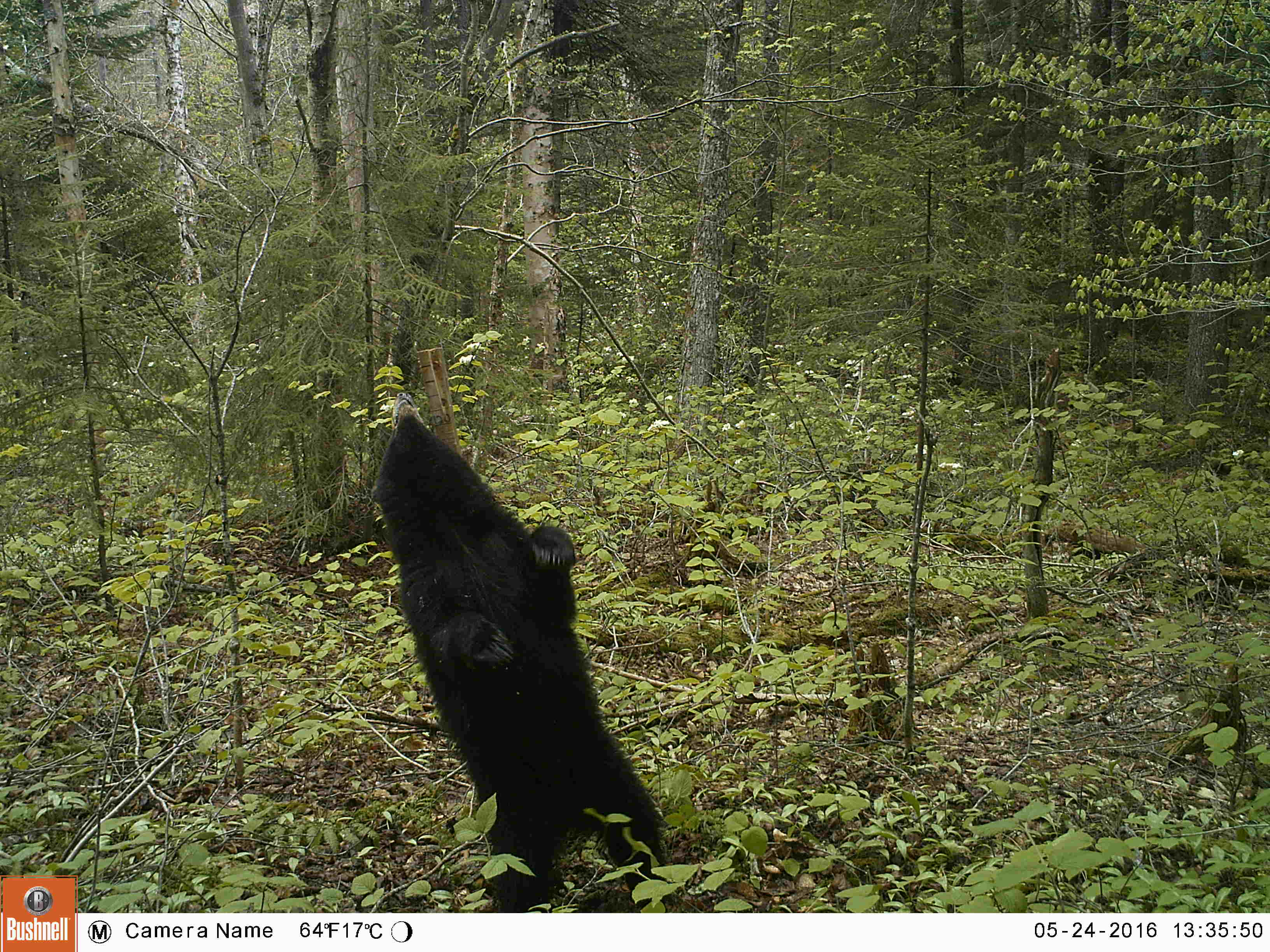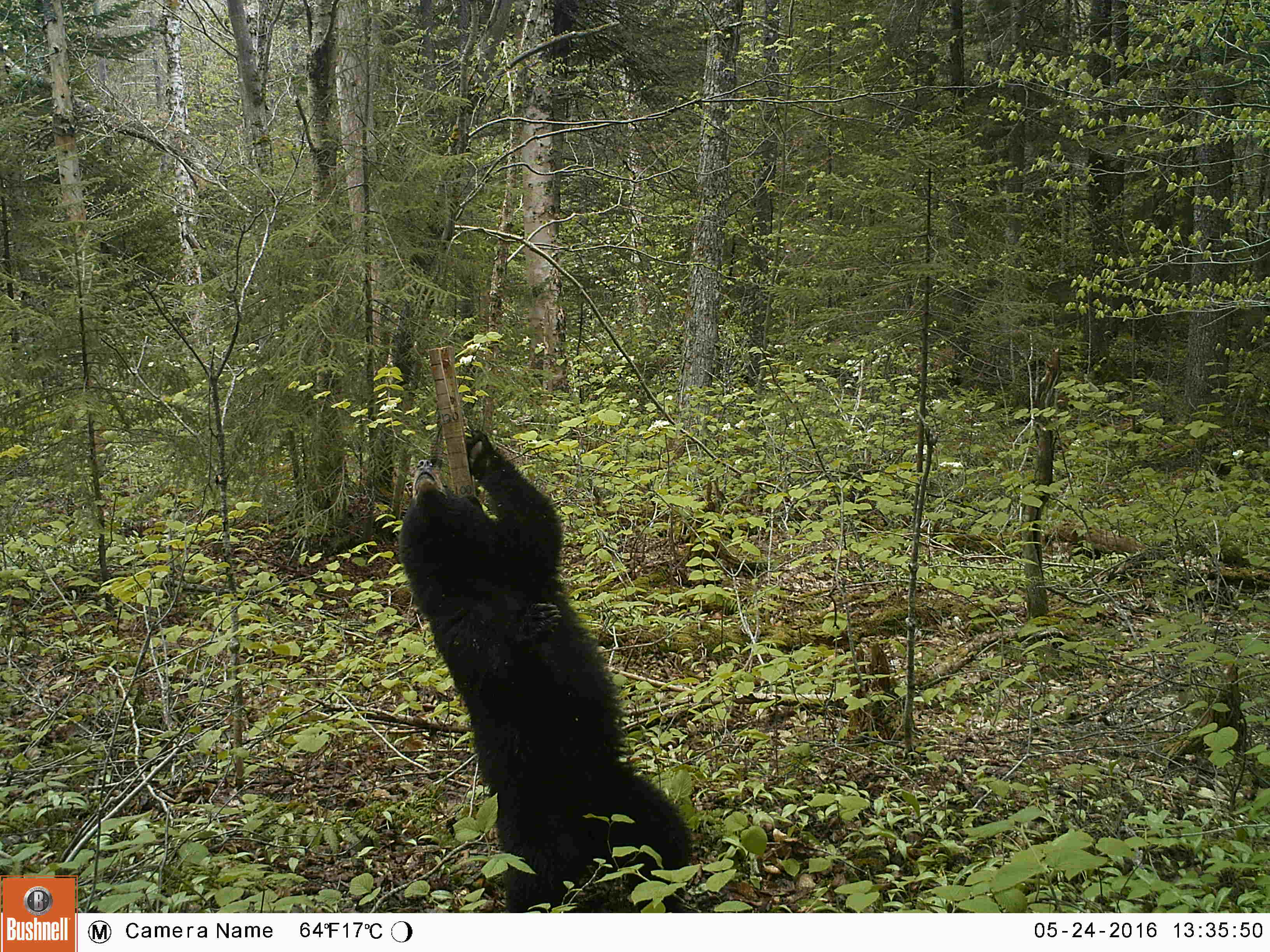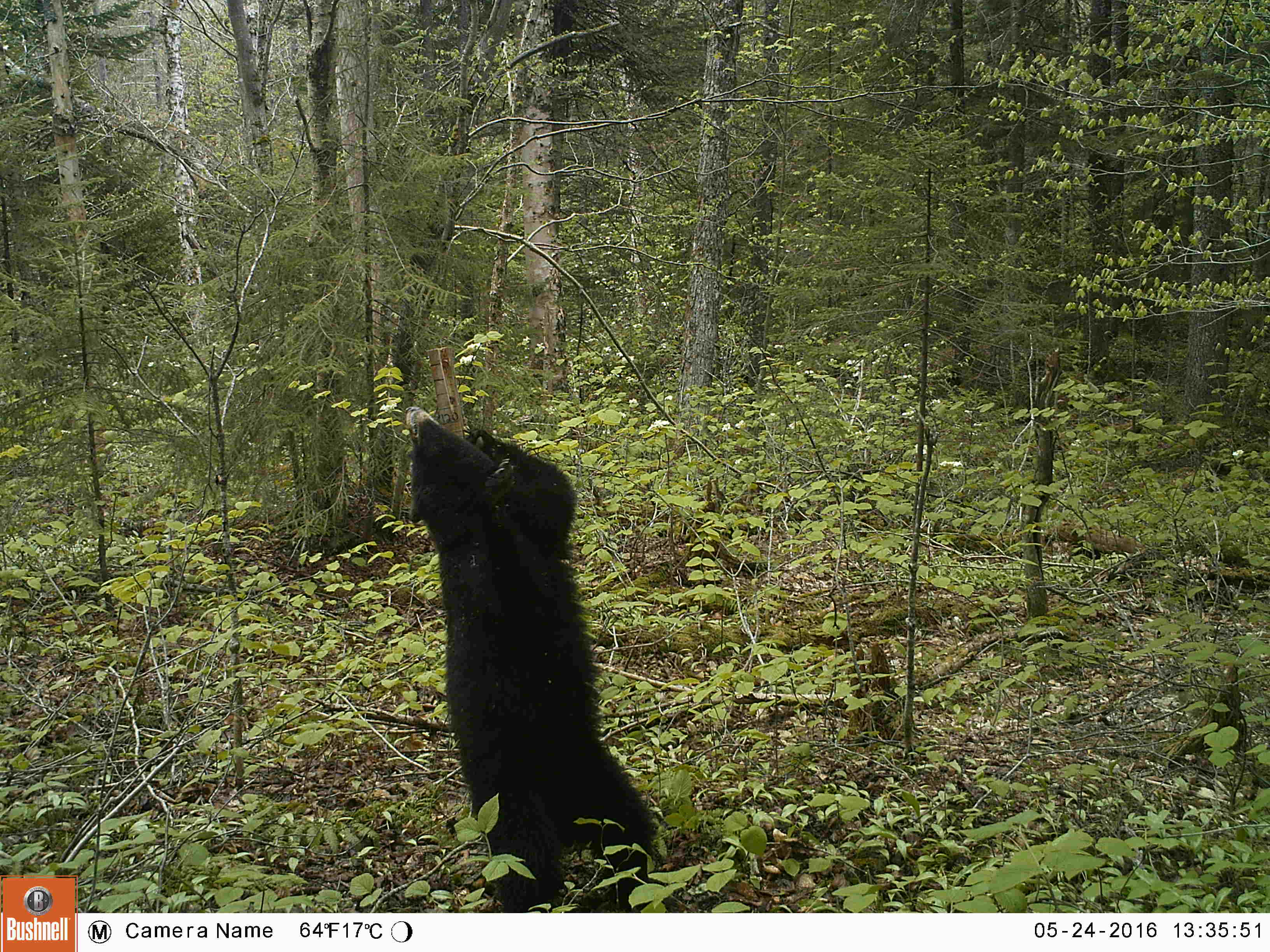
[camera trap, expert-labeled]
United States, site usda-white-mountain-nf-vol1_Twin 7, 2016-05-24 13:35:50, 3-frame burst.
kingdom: Animalia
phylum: Chordata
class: Mammalia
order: Carnivora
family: Ursidae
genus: Ursus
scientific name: Ursus americanus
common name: black bear